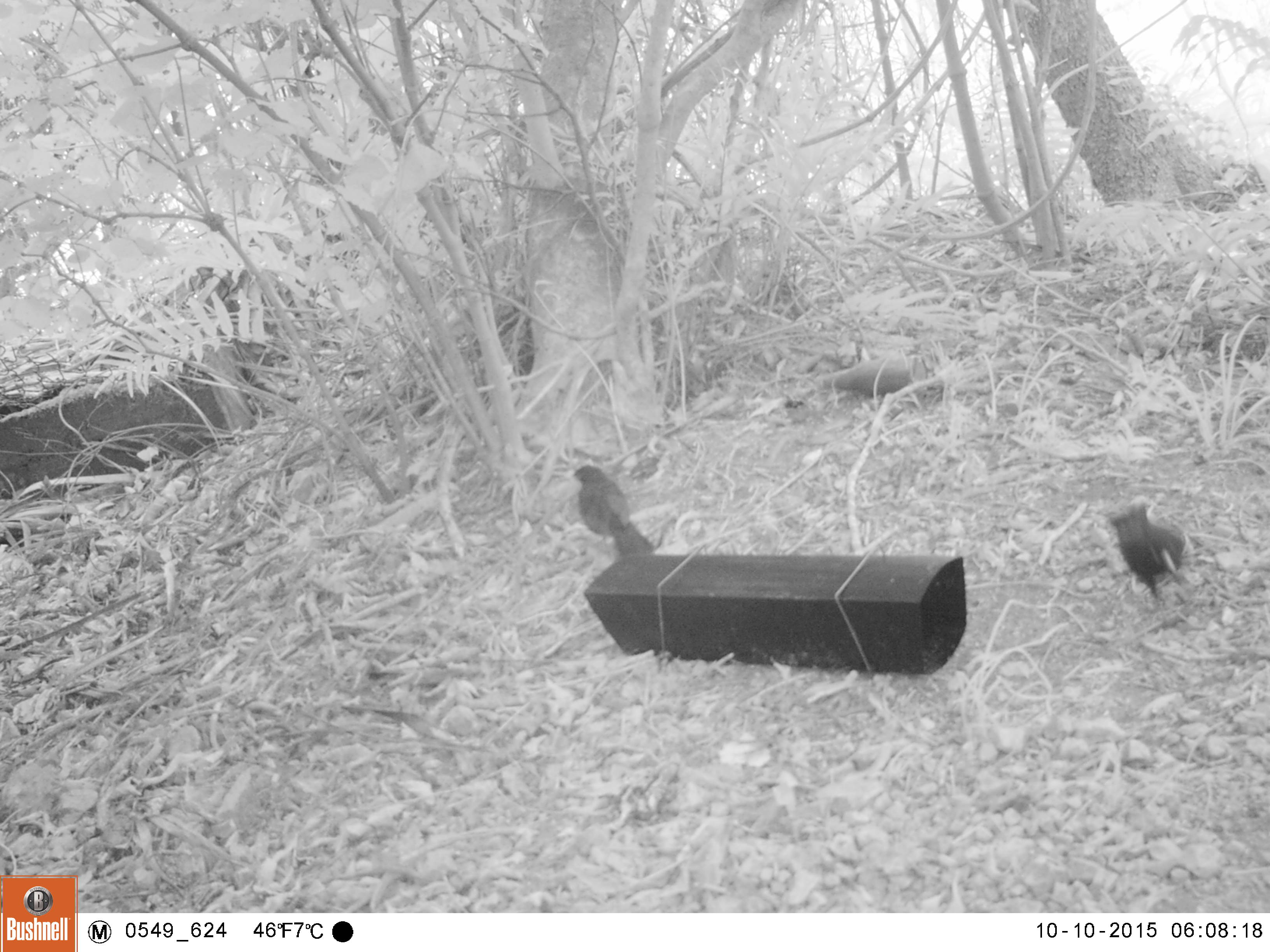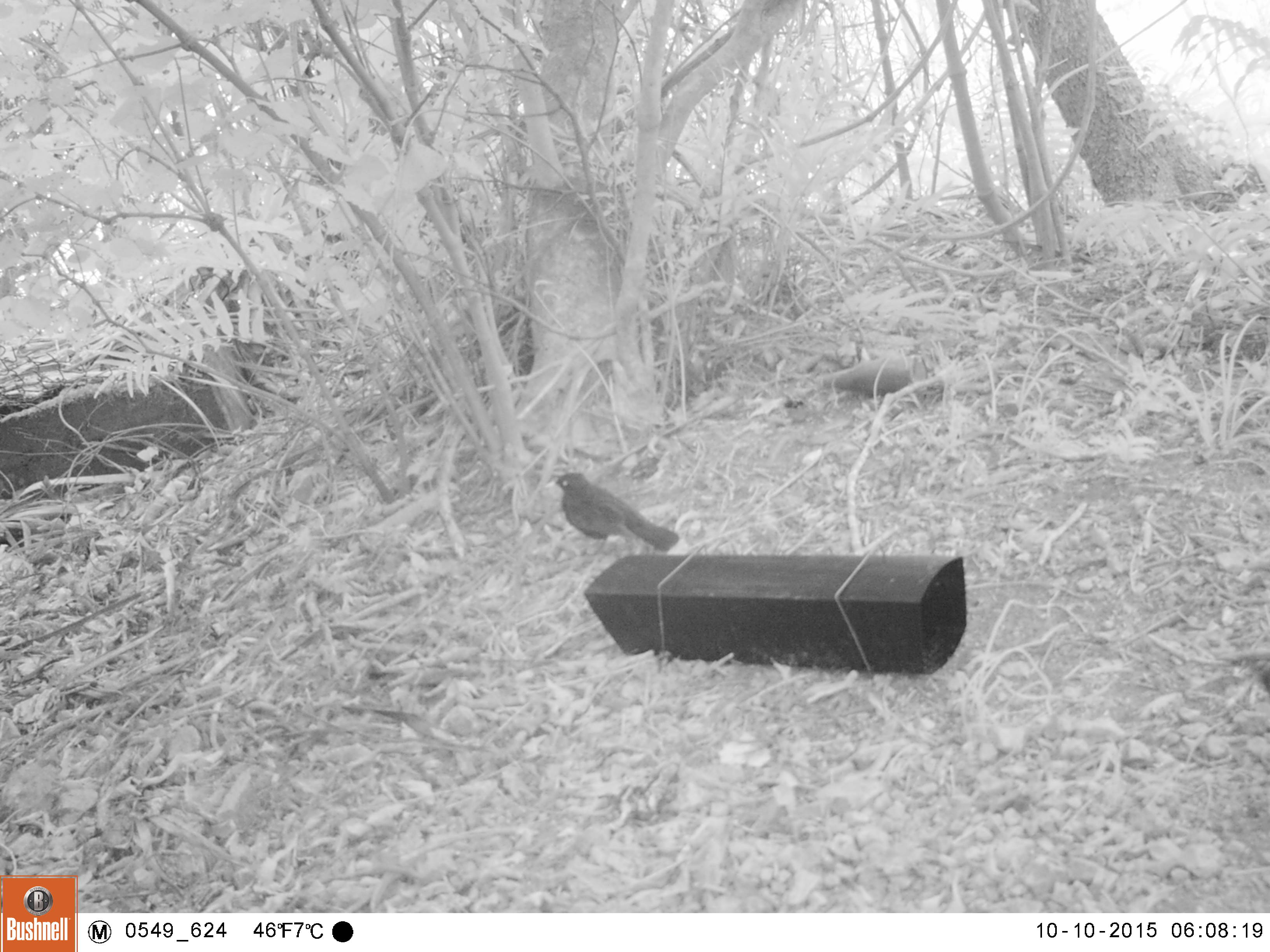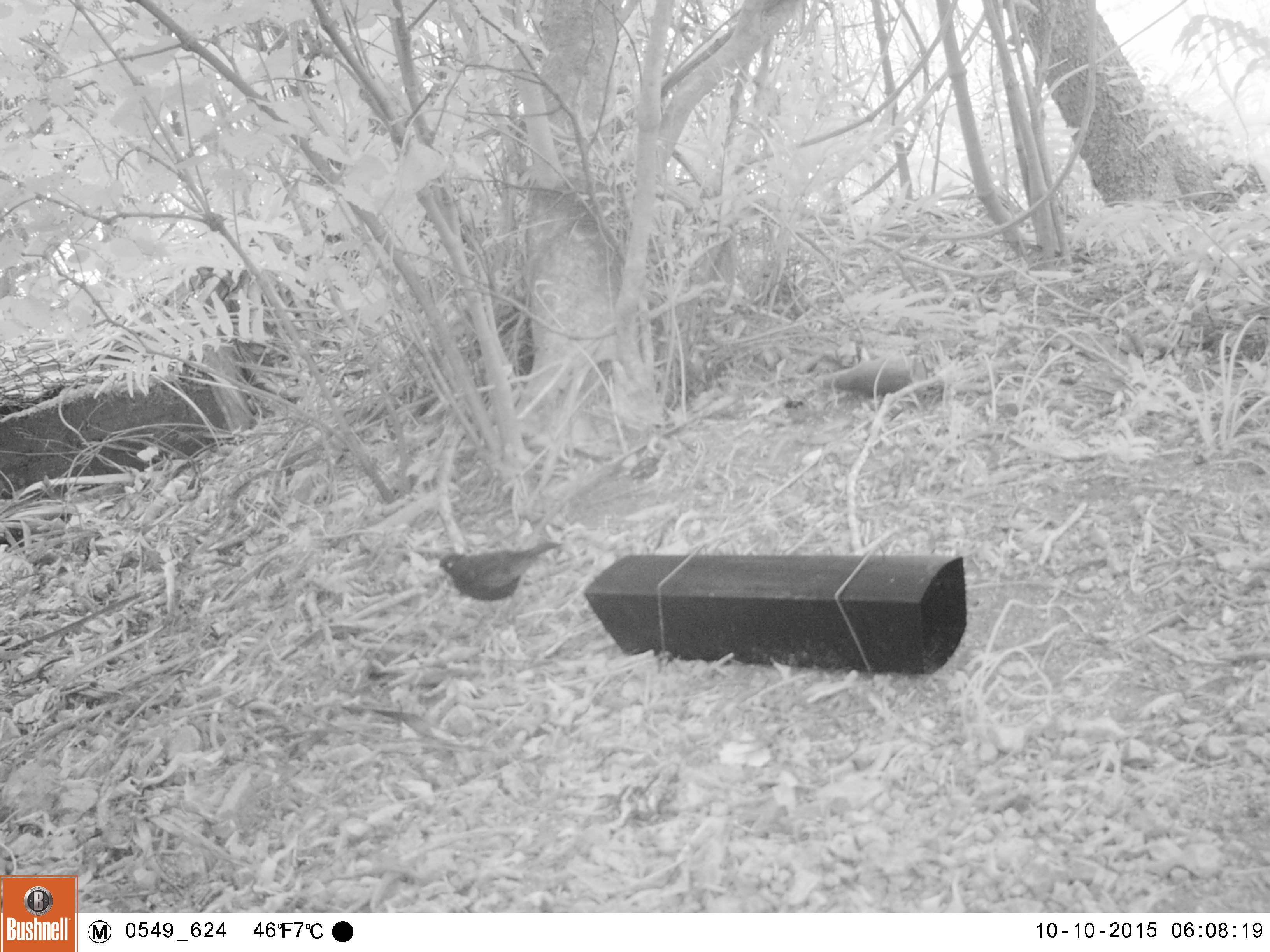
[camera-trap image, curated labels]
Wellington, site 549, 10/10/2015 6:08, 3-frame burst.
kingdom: Animalia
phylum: Chordata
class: Aves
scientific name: Aves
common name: bird